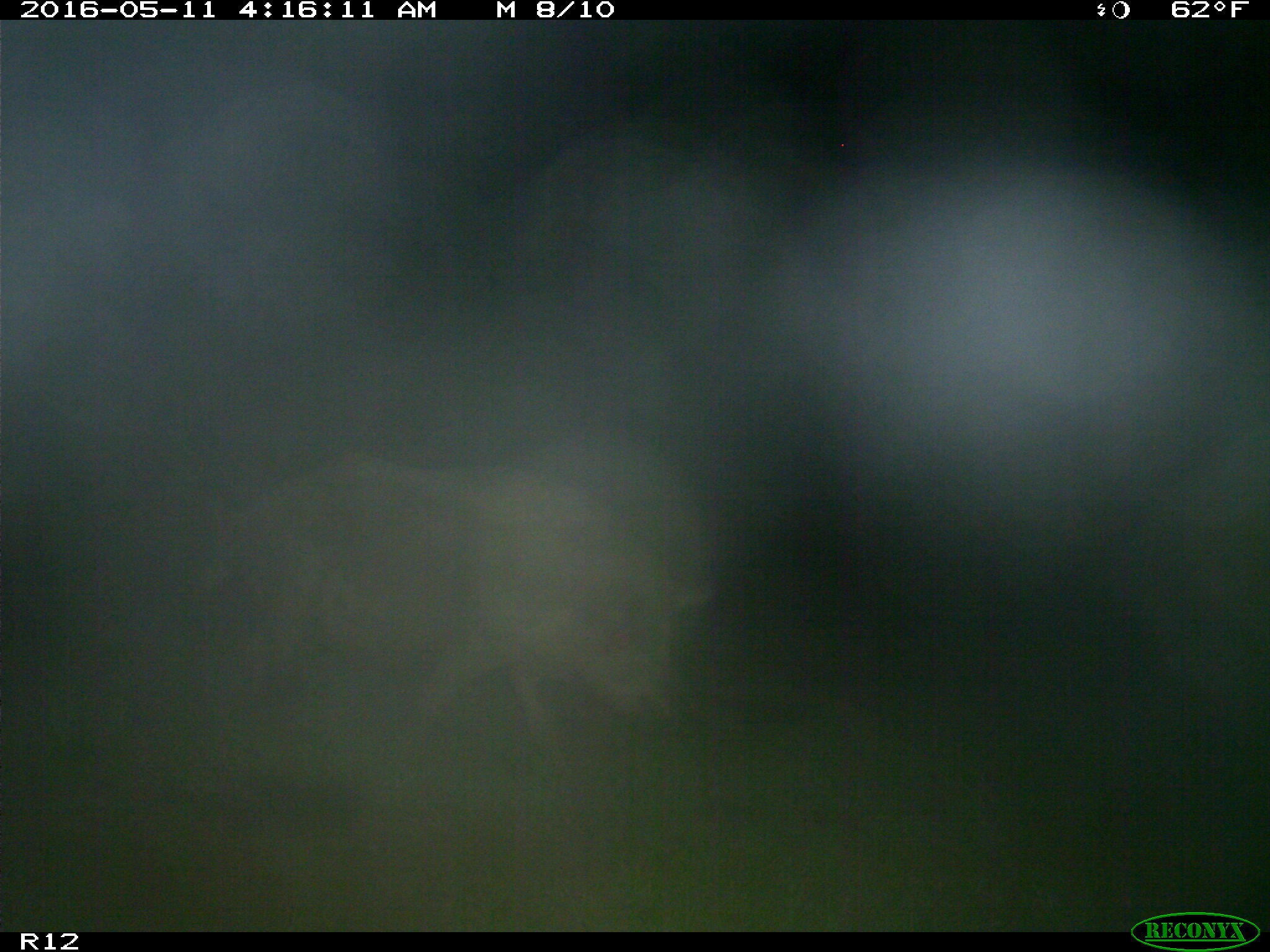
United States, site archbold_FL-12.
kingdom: Animalia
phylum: Chordata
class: Mammalia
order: Artiodactyla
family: Suidae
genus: Sus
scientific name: Sus scrofa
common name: wild boar